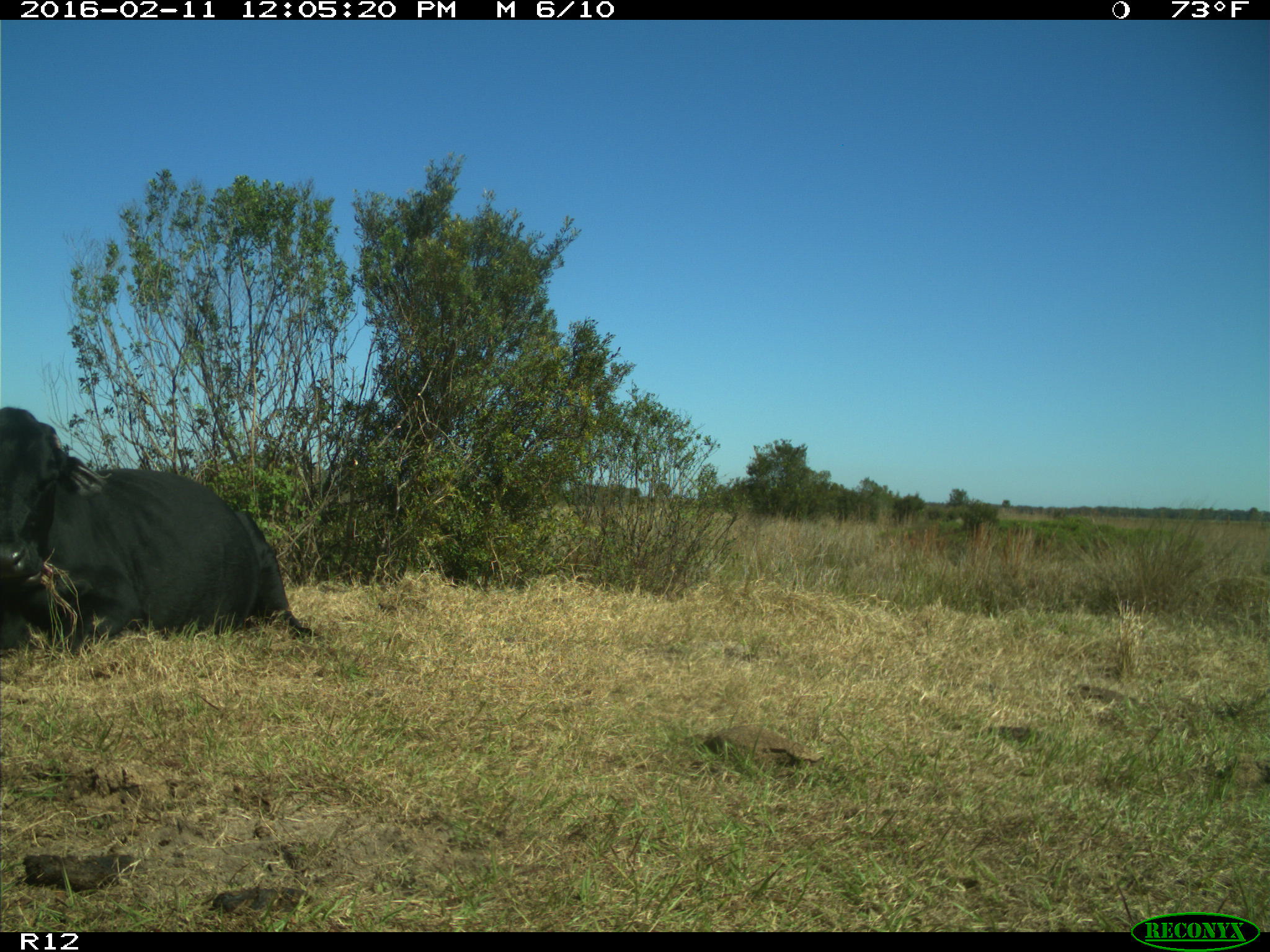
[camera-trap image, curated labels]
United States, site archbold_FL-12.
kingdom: Animalia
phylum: Chordata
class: Mammalia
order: Artiodactyla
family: Bovidae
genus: Bos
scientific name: Bos taurus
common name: domestic cow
Bos taurus (domestic cow).